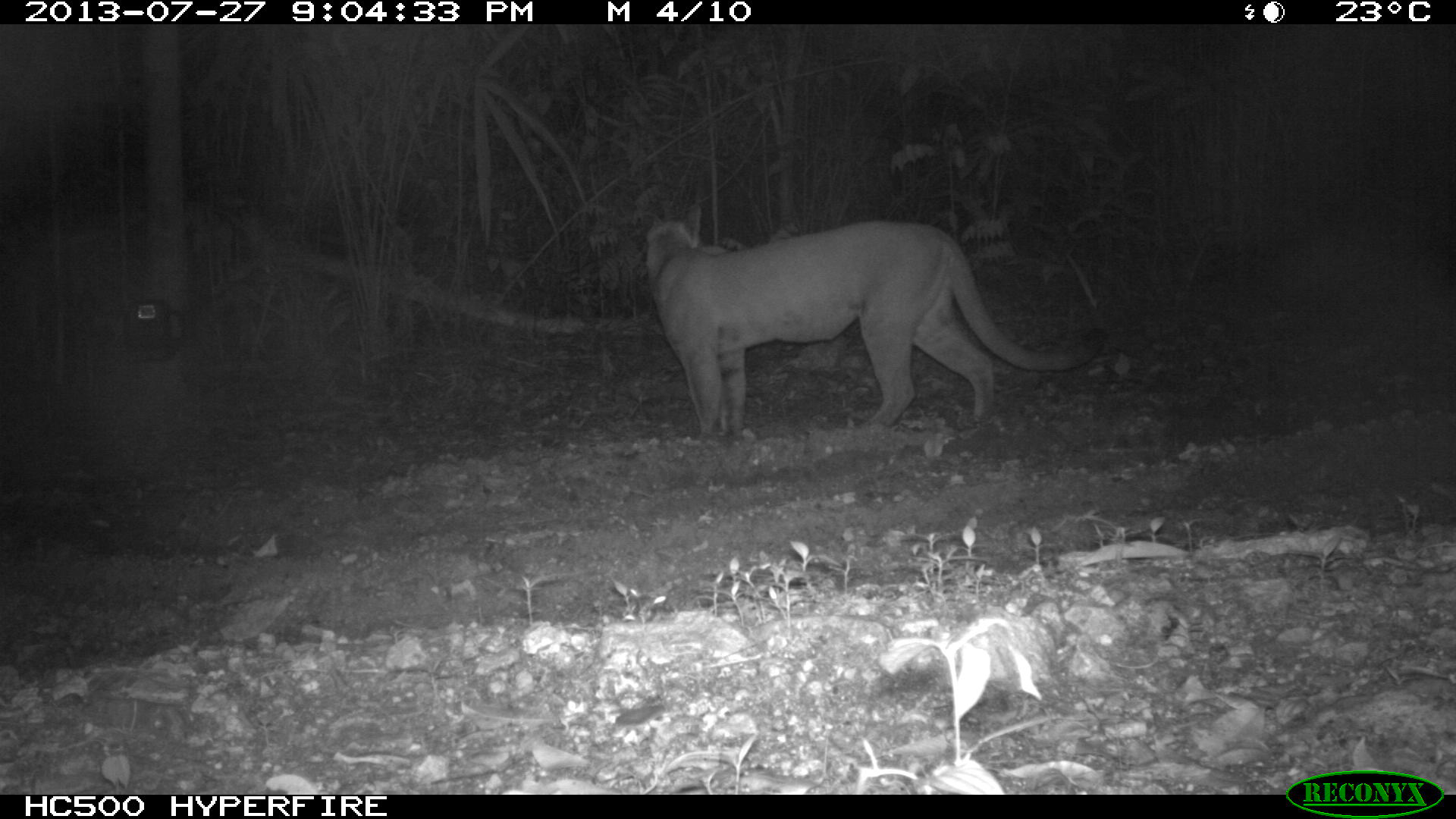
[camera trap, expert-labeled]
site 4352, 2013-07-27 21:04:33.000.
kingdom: Animalia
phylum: Chordata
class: Mammalia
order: Carnivora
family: Felidae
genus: Puma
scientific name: Puma concolor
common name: mountain lion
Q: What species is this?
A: Puma concolor (mountain lion).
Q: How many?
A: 1.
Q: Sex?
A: Male.